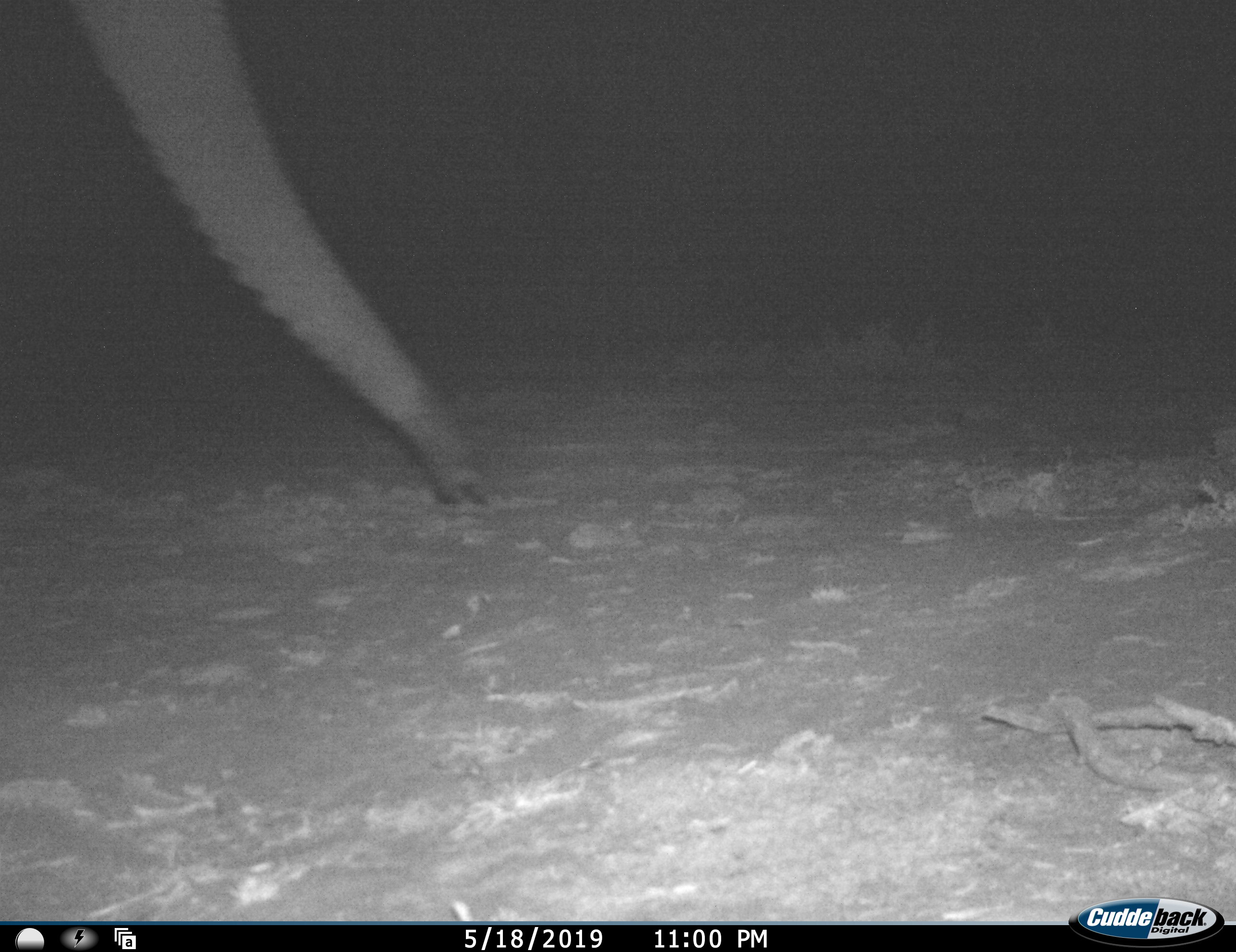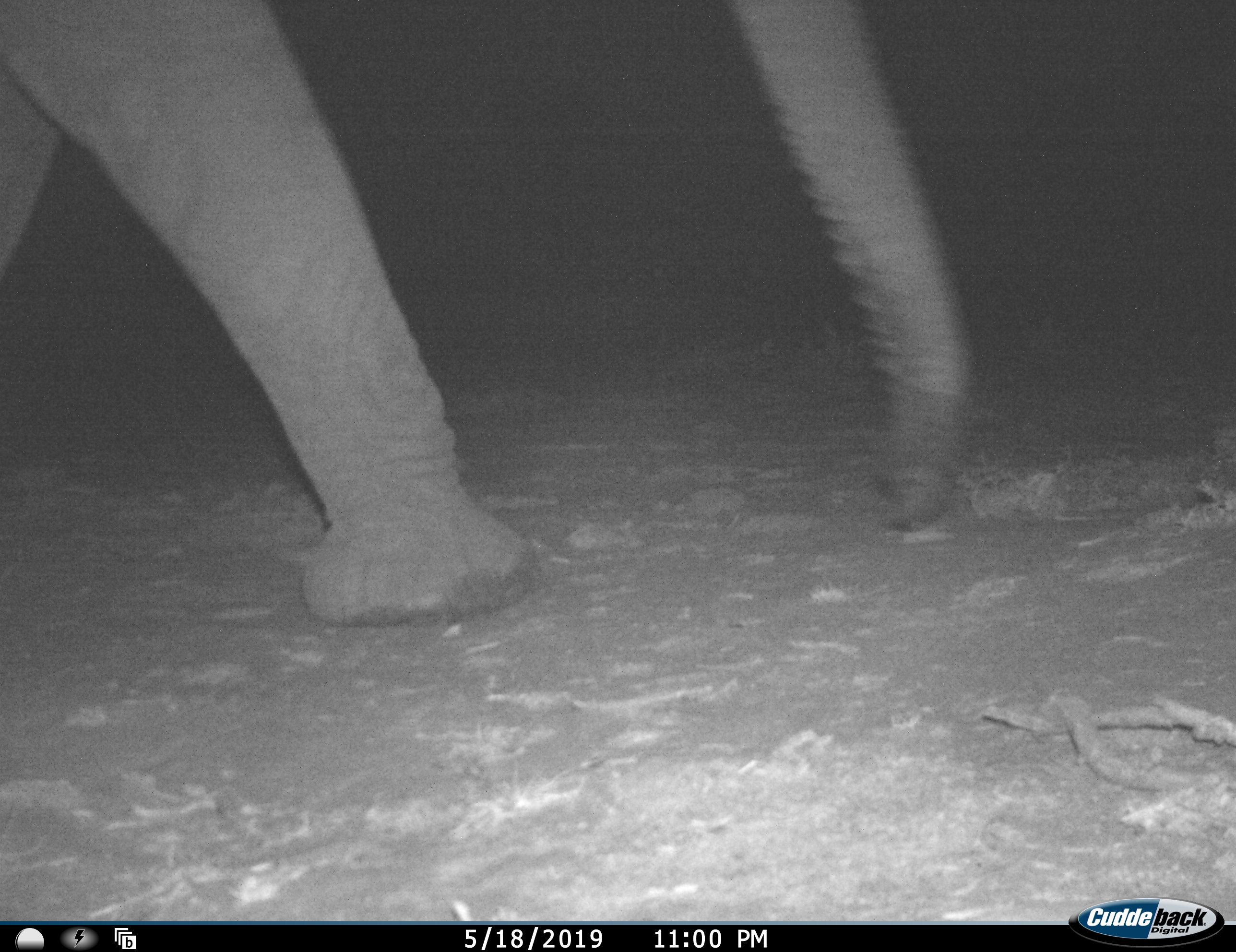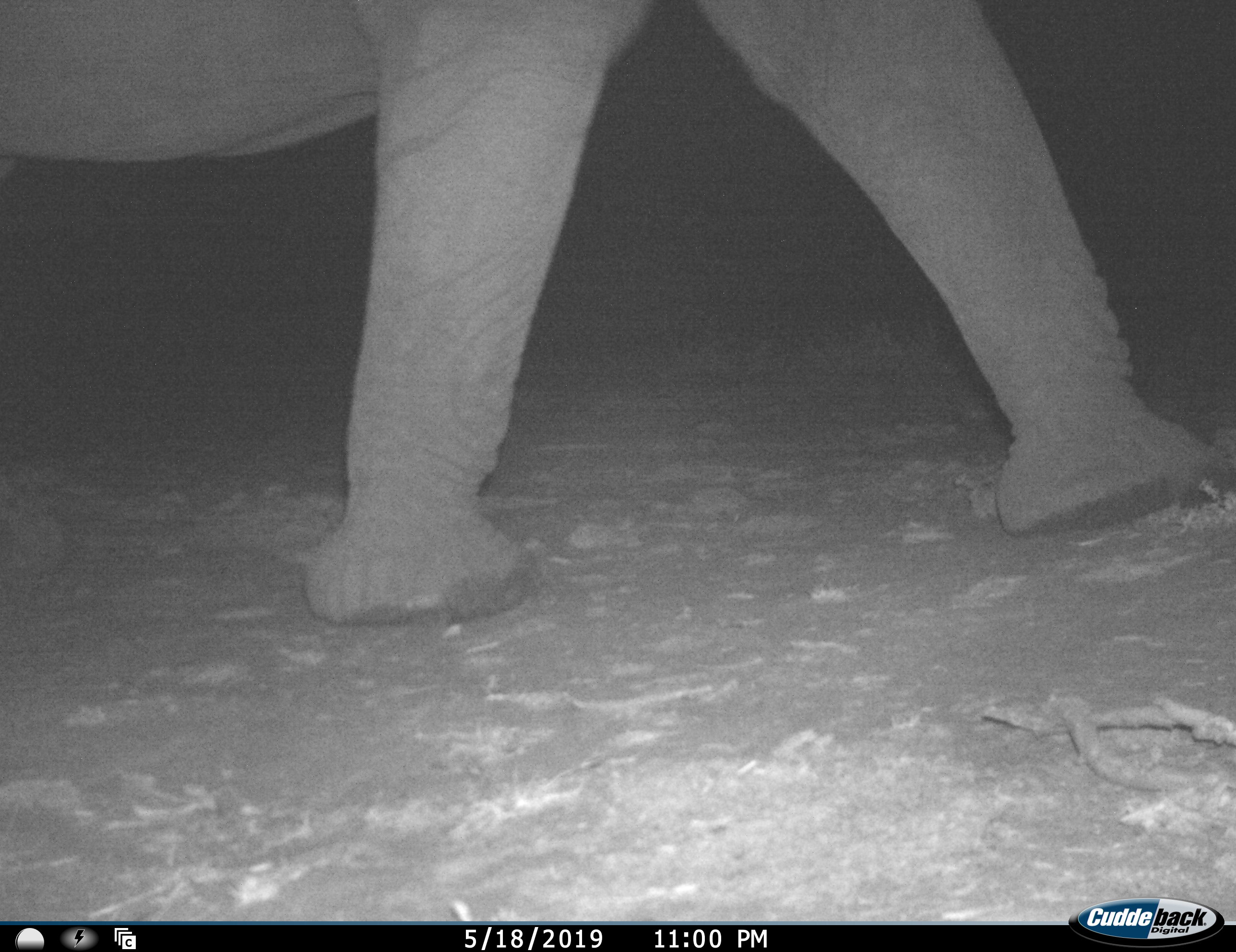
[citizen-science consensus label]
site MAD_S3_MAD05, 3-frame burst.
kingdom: Animalia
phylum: Chordata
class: Mammalia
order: Proboscidea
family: Elephantidae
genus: Loxodonta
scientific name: Loxodonta africana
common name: african bush elephant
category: elephant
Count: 1.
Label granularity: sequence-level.